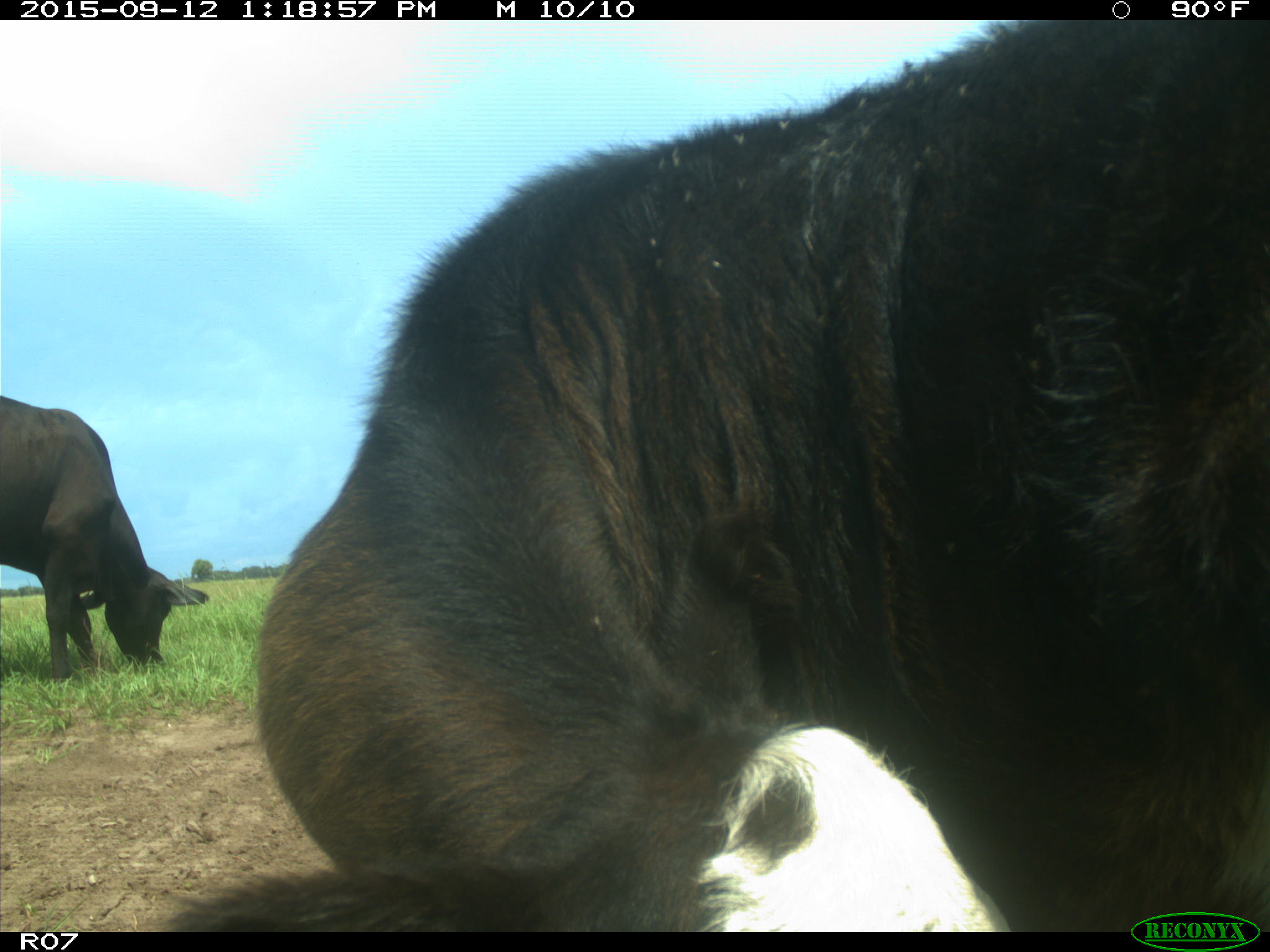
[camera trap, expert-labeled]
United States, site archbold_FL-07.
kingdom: Animalia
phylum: Chordata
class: Mammalia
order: Artiodactyla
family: Bovidae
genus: Bos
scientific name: Bos taurus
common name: domestic cow